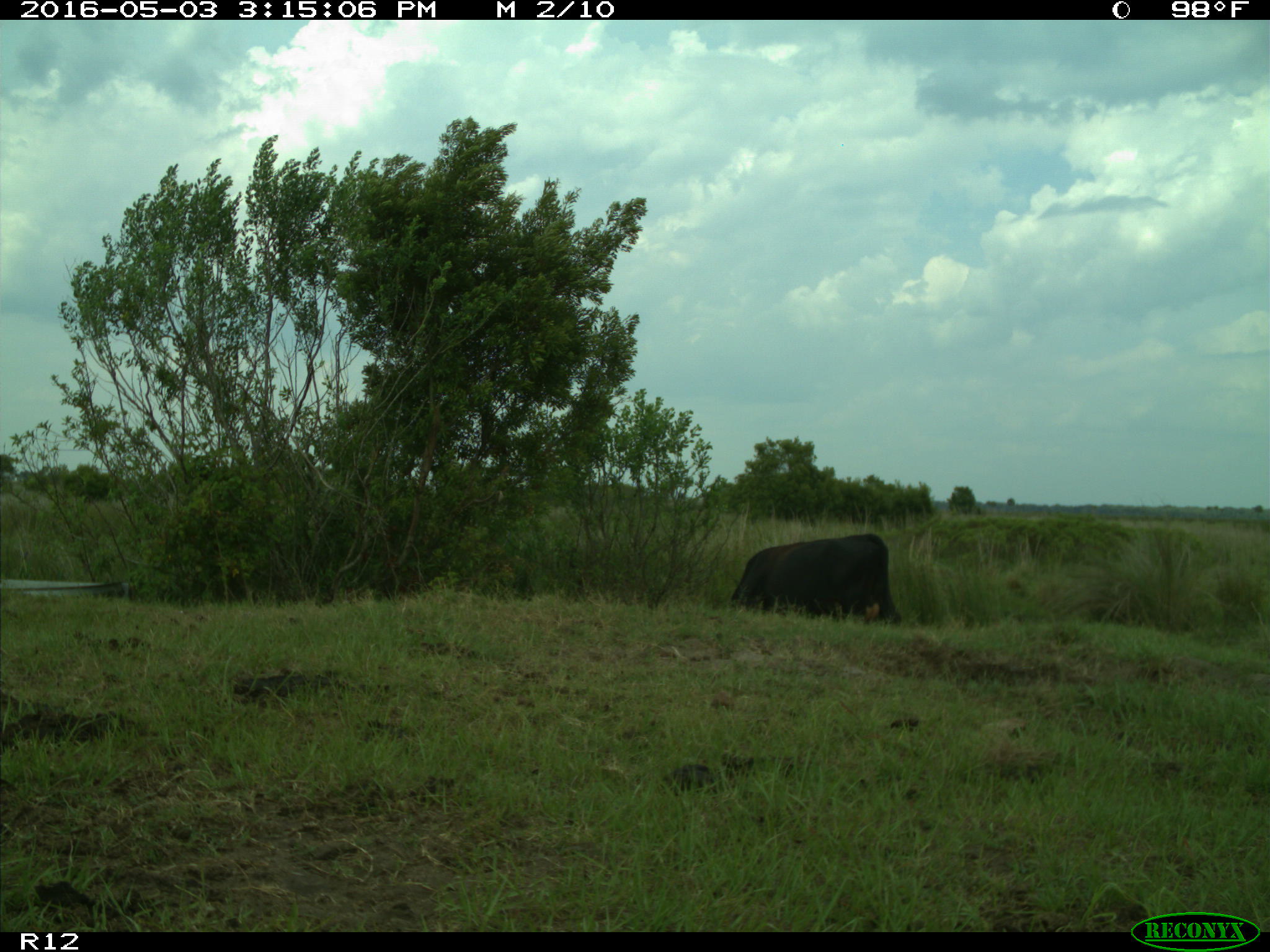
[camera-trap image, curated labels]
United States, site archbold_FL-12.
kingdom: Animalia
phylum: Chordata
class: Mammalia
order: Artiodactyla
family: Bovidae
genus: Bos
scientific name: Bos taurus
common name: domestic cow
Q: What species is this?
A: Bos taurus (domestic cow).